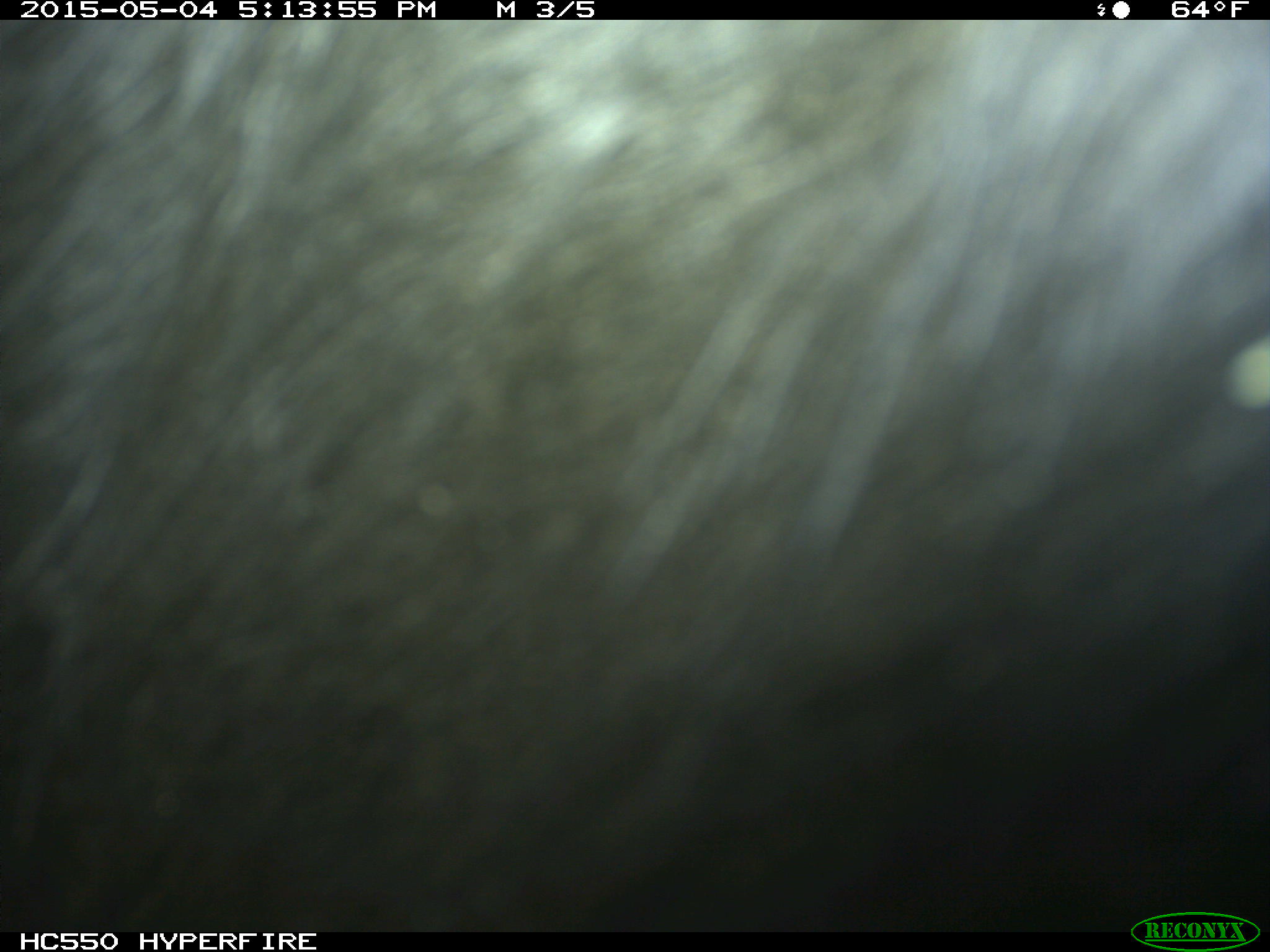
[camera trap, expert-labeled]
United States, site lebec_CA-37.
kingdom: Animalia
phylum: Chordata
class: Mammalia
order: Artiodactyla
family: Bovidae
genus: Bos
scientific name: Bos taurus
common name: domestic cow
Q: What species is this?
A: Bos taurus (domestic cow).